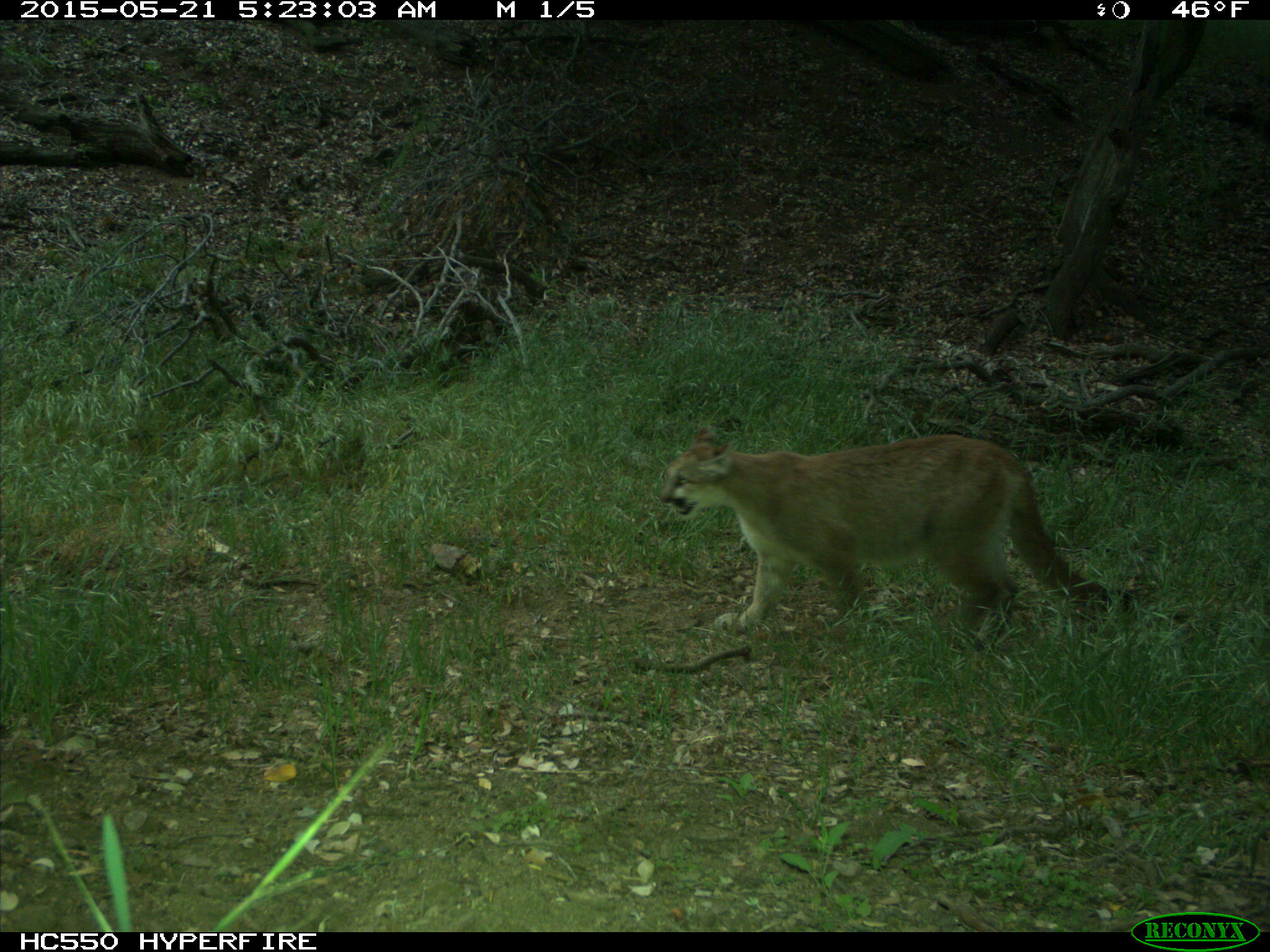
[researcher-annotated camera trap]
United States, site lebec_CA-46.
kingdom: Animalia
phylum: Chordata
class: Mammalia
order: Carnivora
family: Felidae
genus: Puma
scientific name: Puma concolor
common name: mountain lion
Puma concolor (mountain lion).